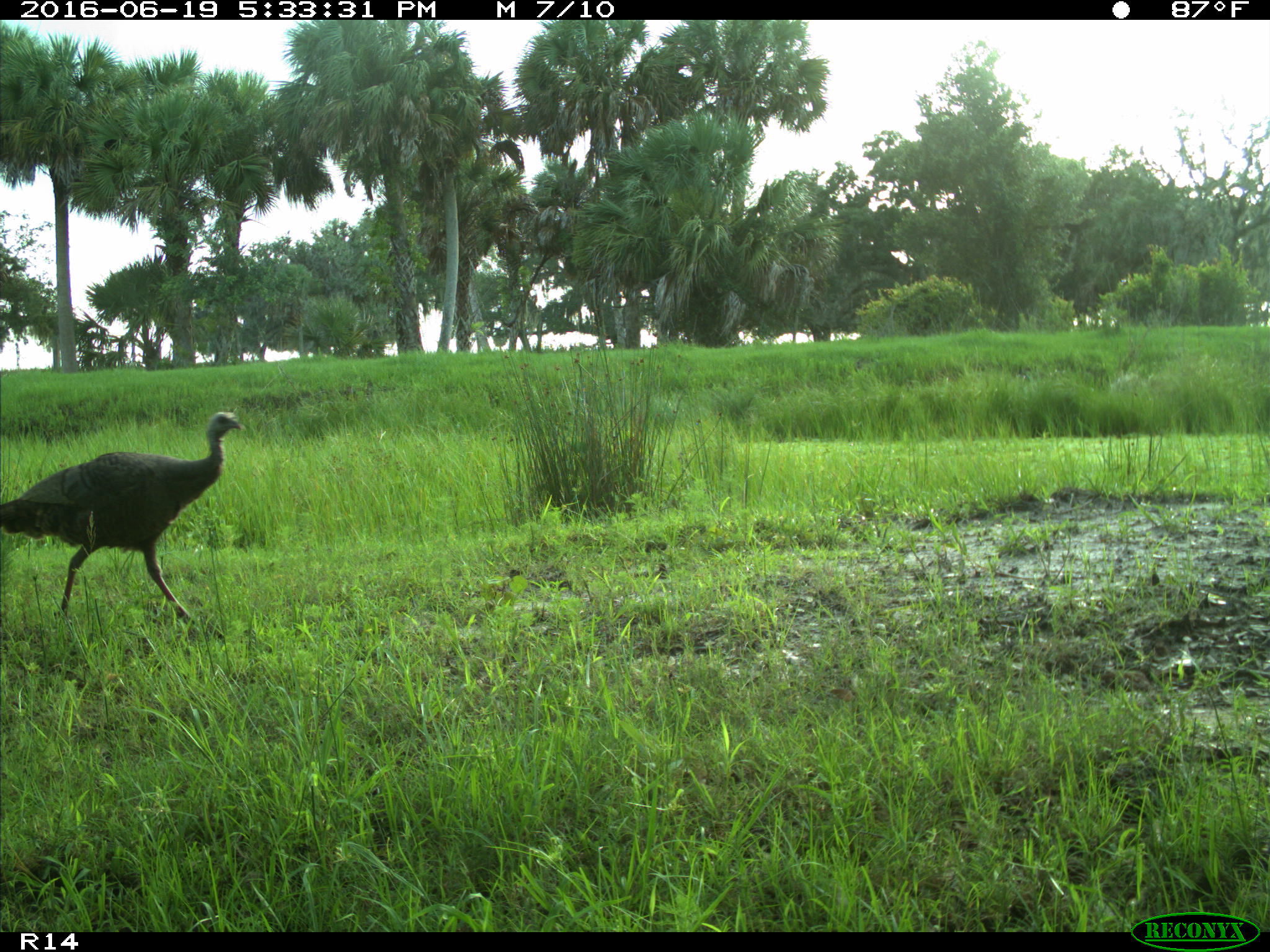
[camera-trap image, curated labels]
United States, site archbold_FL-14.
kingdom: Animalia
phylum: Chordata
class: Aves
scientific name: Aves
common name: birds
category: unidentified bird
Unidentified bird (birds) (Aves).